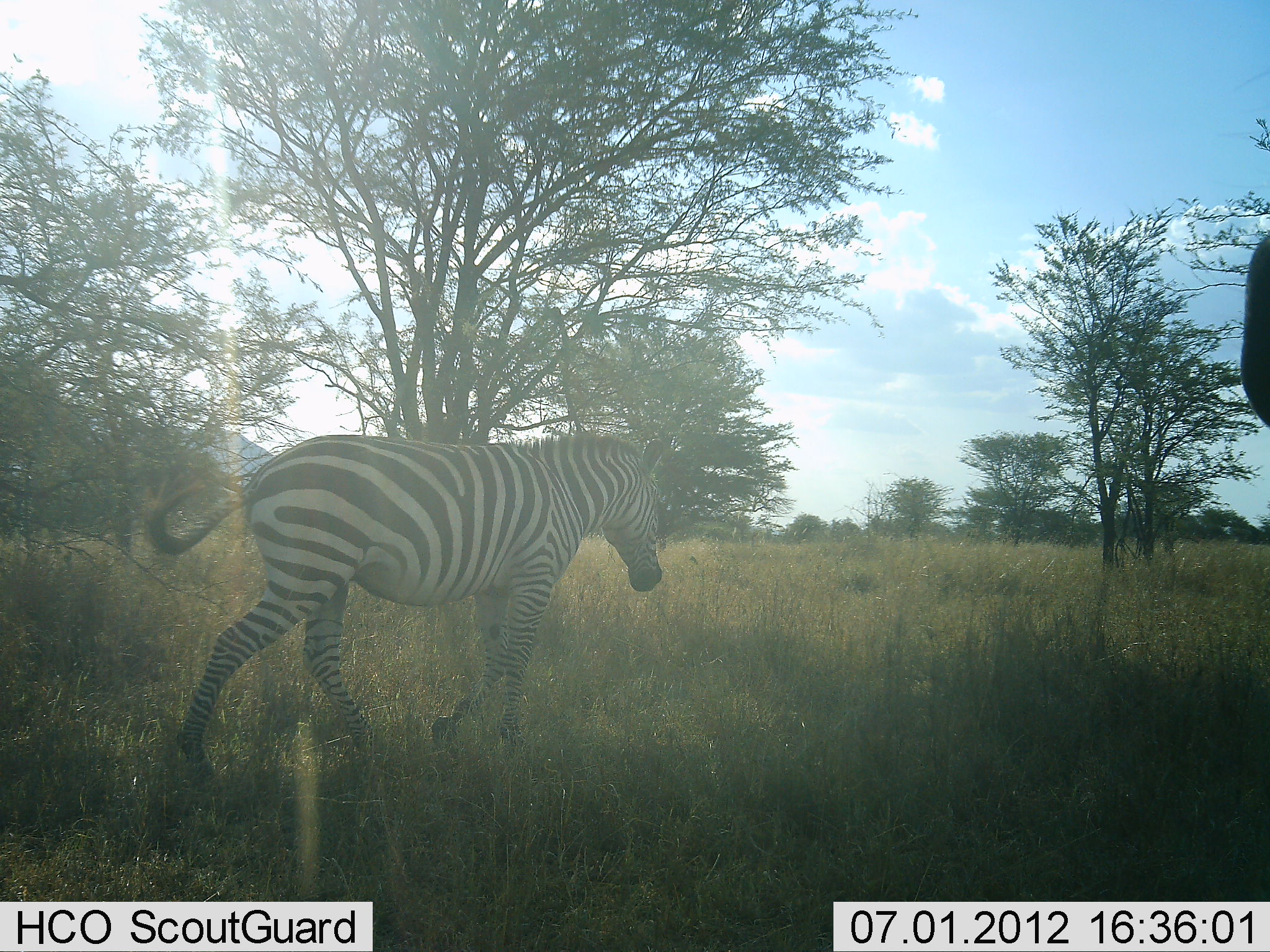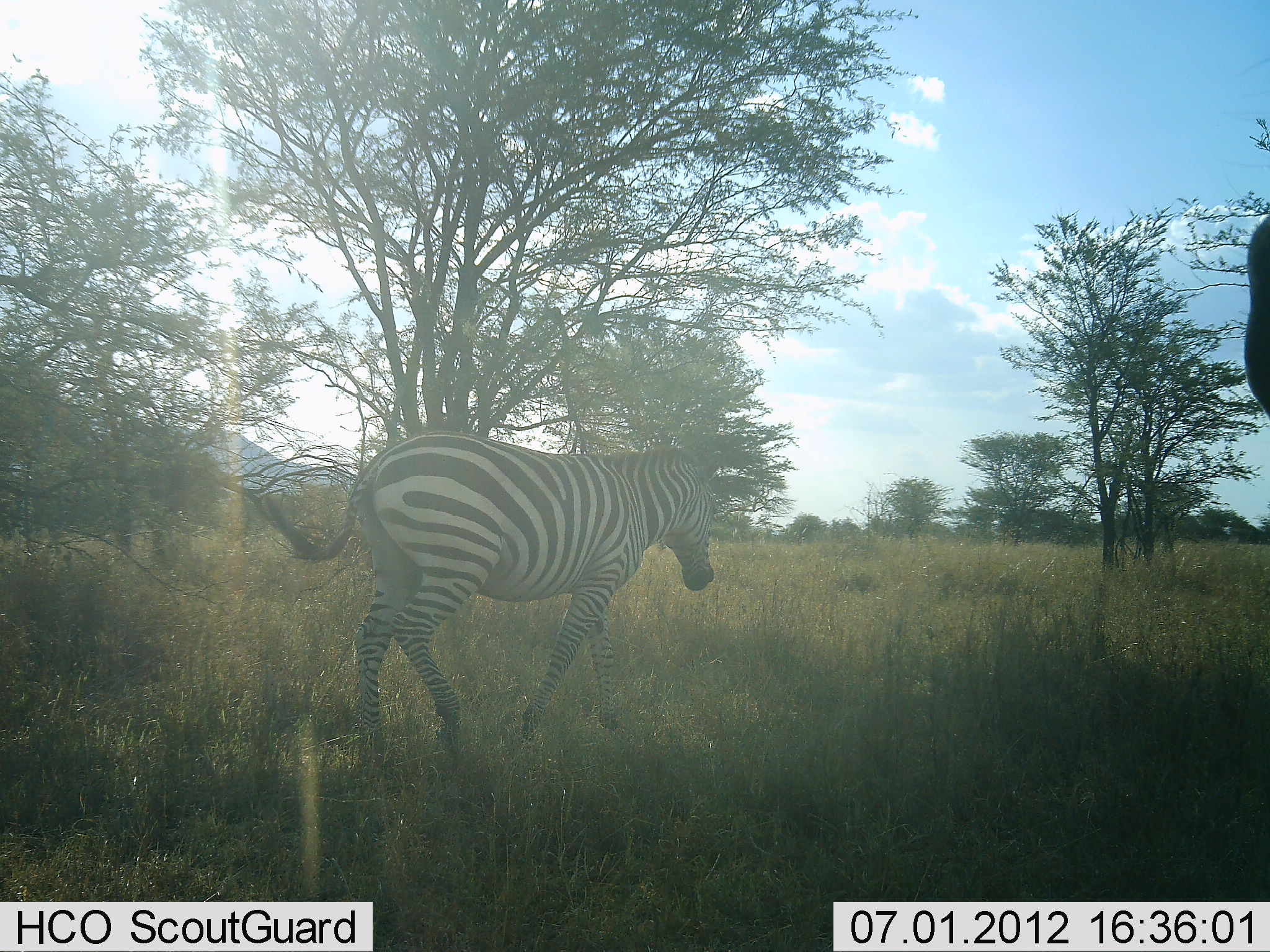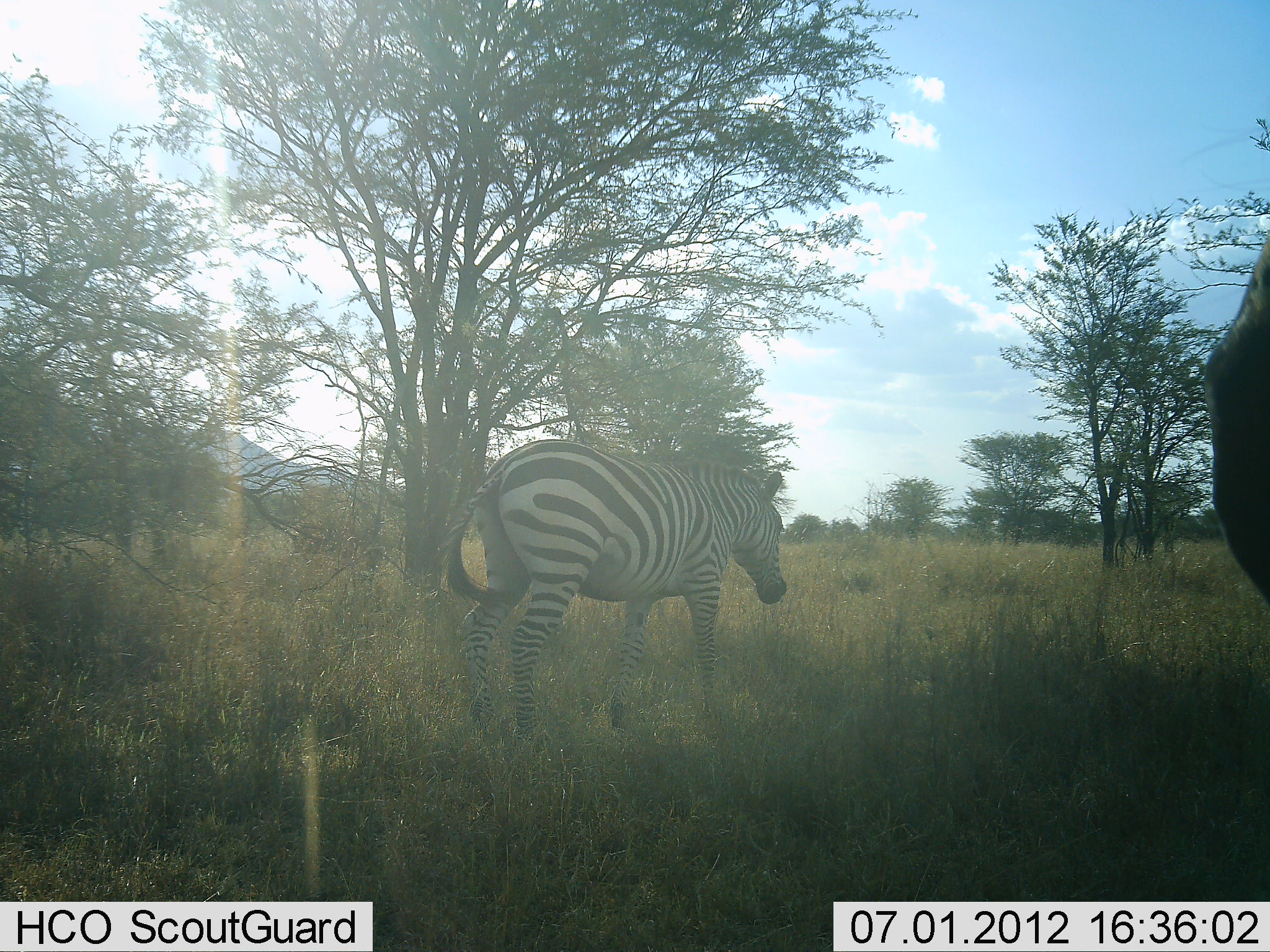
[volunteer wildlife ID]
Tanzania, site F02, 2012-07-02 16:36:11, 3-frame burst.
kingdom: Animalia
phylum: Chordata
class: Mammalia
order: Perissodactyla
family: Equidae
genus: Equus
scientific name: Equus quagga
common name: plains zebra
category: zebra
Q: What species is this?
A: Zebra (plains zebra) (Equus quagga).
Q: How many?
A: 2.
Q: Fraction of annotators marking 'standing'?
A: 45%.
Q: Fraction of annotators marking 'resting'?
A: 0%.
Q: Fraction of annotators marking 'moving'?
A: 100%.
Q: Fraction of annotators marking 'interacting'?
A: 9%.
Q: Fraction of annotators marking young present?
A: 0%.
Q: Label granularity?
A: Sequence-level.